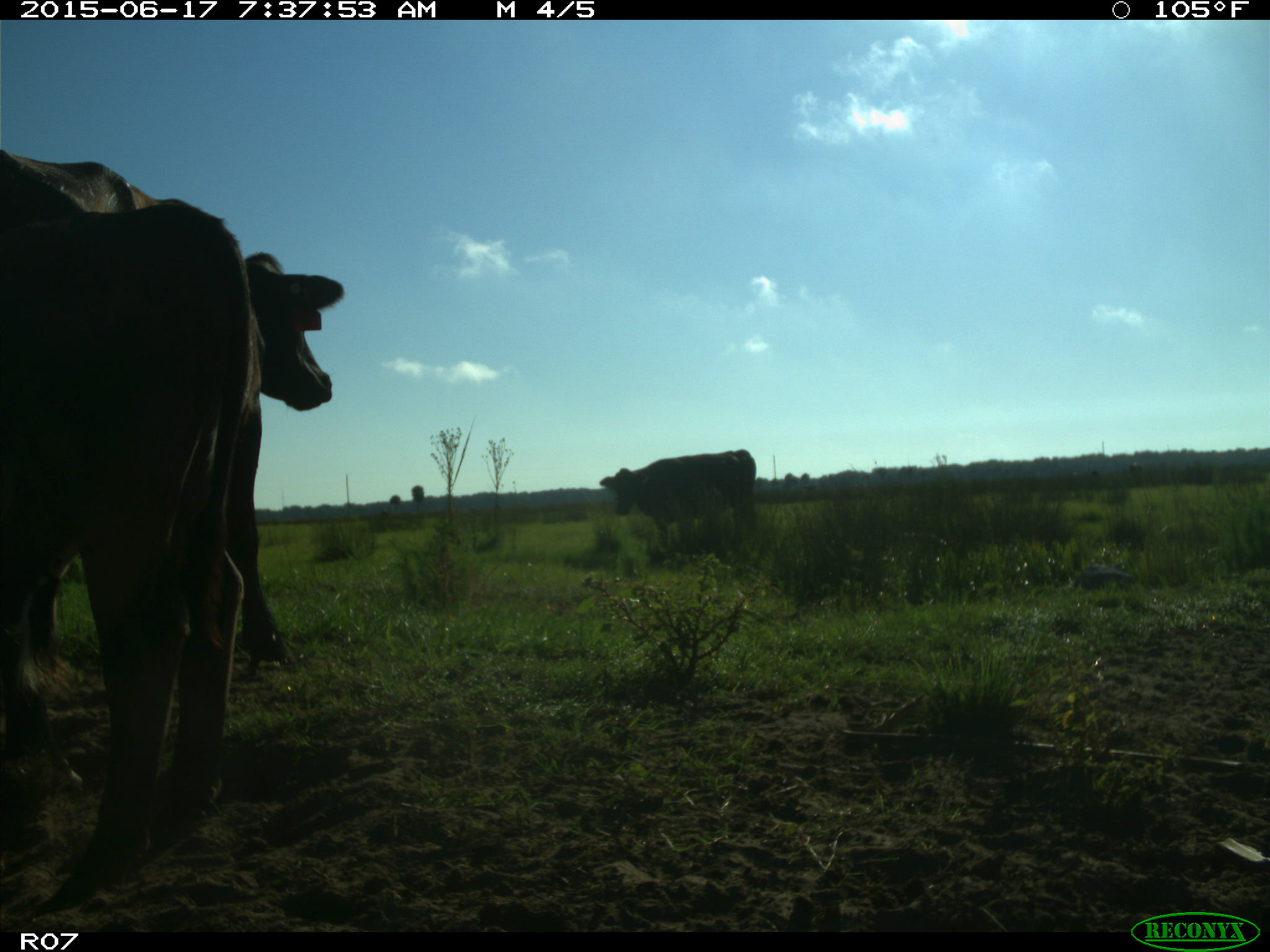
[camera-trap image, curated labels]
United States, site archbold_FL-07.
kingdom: Animalia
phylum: Chordata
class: Mammalia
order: Artiodactyla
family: Bovidae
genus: Bos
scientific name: Bos taurus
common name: domestic cow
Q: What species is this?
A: Bos taurus (domestic cow).